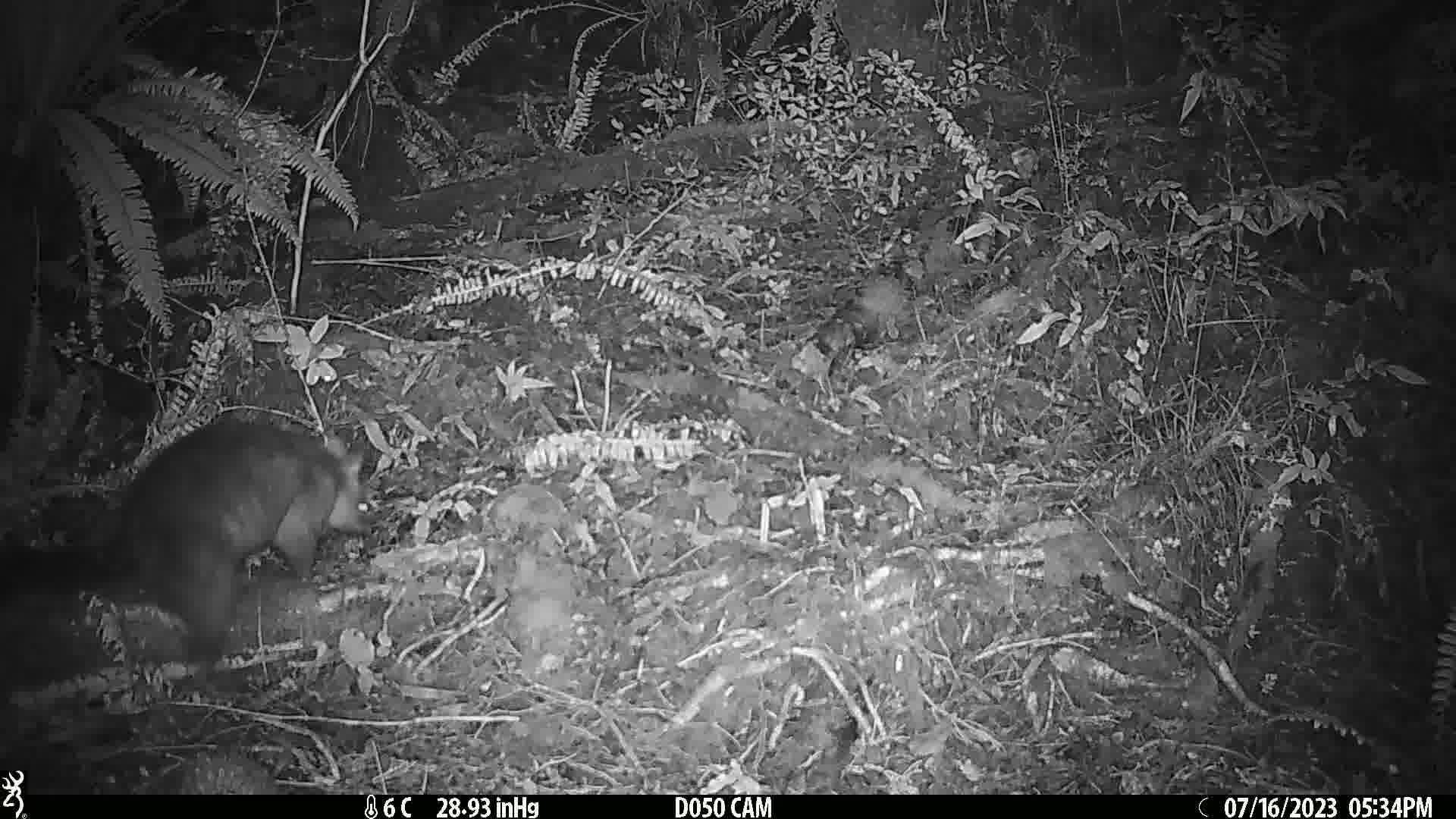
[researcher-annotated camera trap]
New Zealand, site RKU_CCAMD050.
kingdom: Animalia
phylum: Chordata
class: Mammalia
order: Diprotodontia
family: Phalangeridae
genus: Trichosurus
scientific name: Trichosurus vulpecula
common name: common brushtail possum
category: possum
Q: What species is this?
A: Possum (common brushtail possum) (Trichosurus vulpecula).